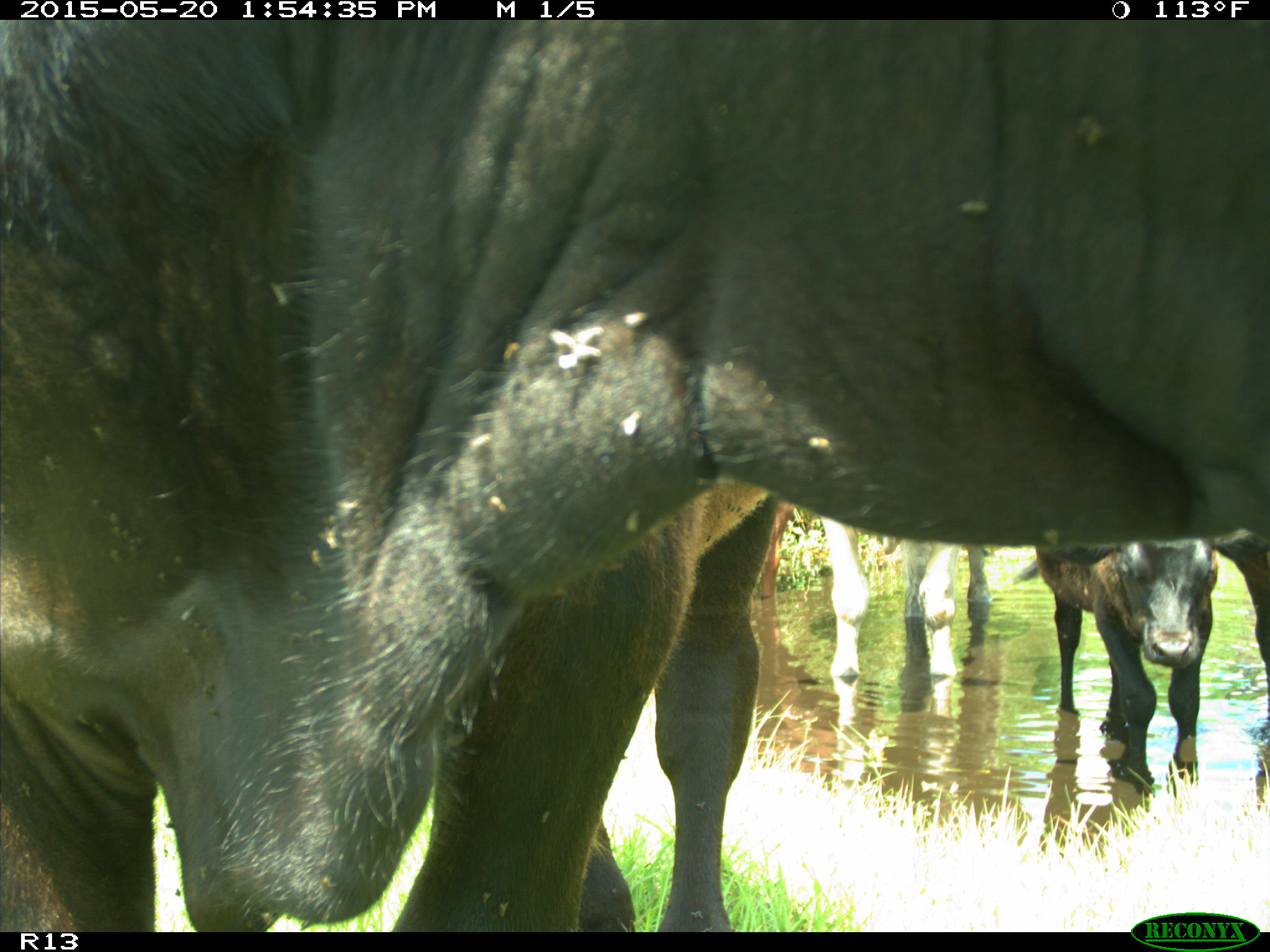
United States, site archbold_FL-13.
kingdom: Animalia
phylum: Chordata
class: Mammalia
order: Artiodactyla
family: Bovidae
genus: Bos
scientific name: Bos taurus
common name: domestic cow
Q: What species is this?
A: Bos taurus (domestic cow).